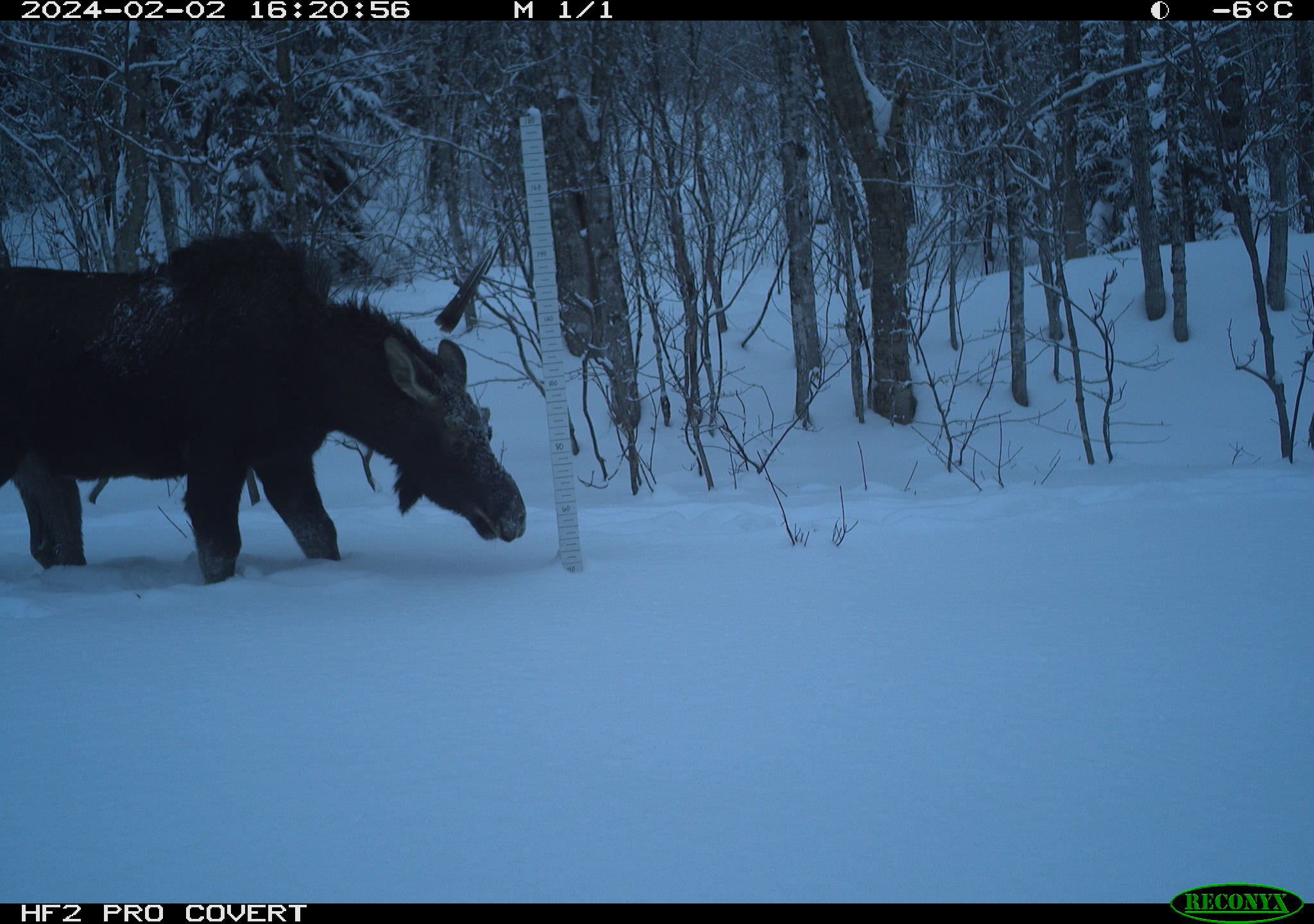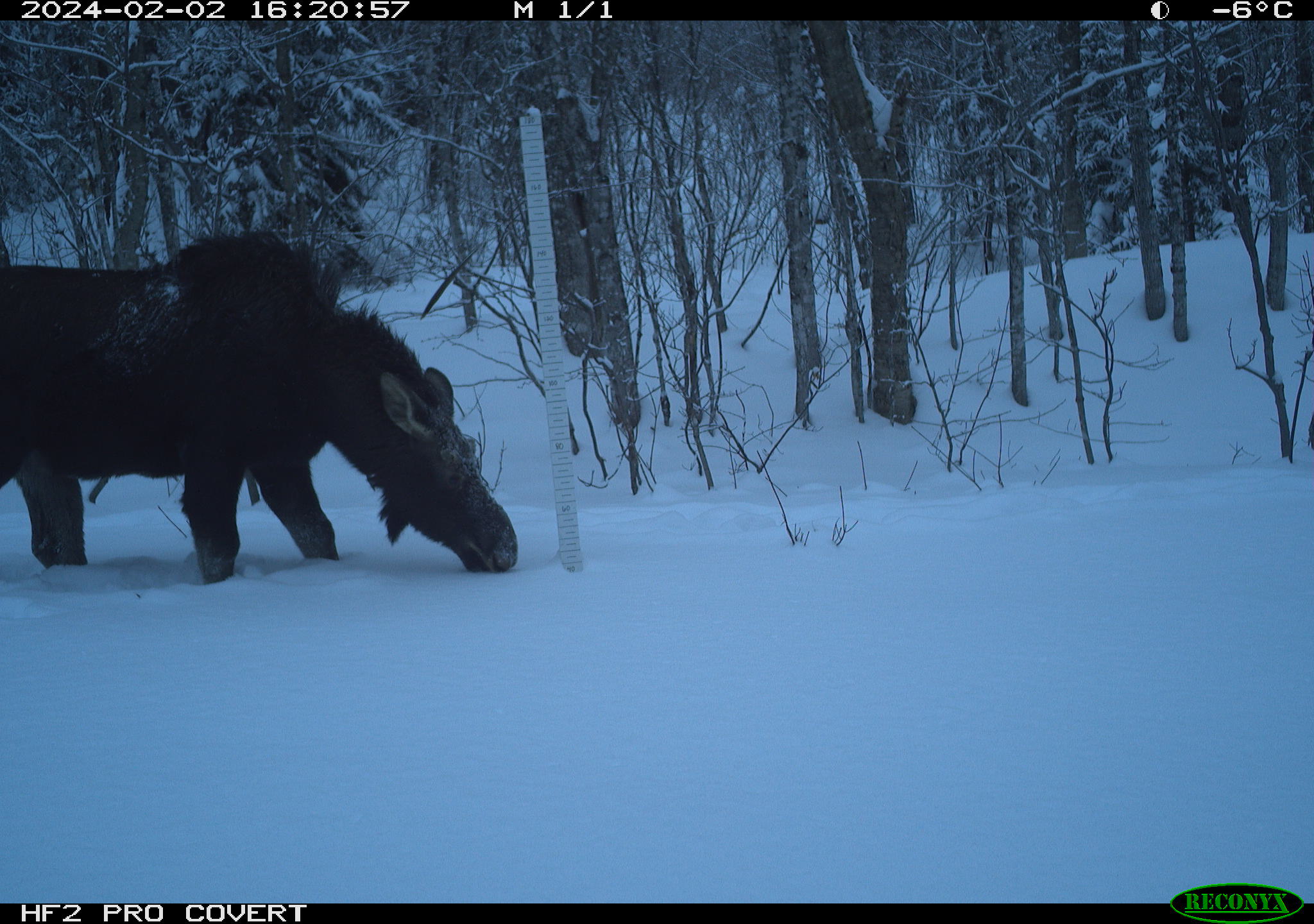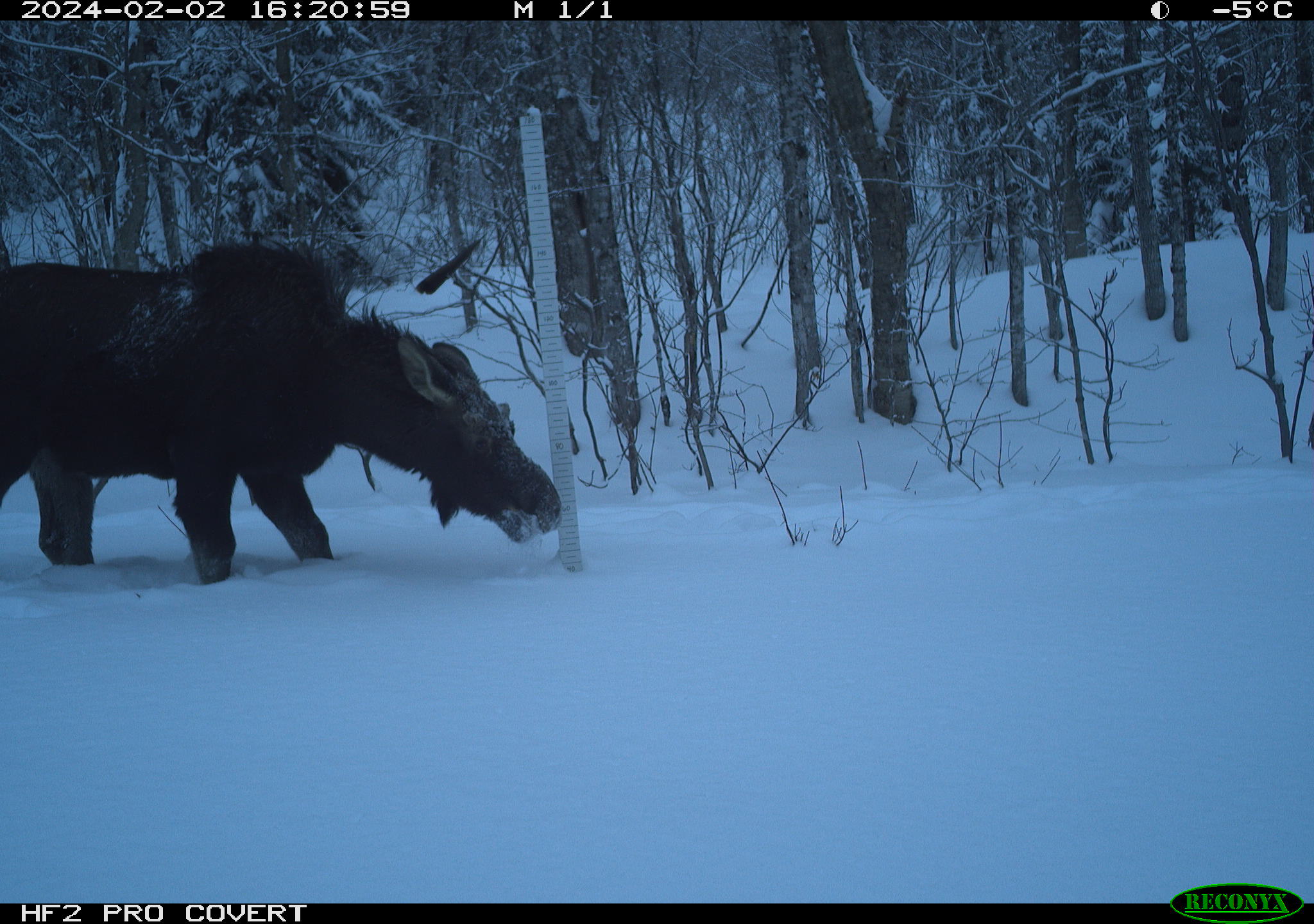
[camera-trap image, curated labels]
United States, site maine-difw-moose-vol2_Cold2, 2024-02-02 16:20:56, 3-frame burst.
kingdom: Animalia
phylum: Chordata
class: Mammalia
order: Artiodactyla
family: Cervidae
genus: Alces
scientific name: Alces alces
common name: moose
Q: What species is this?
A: Moose (Alces alces).